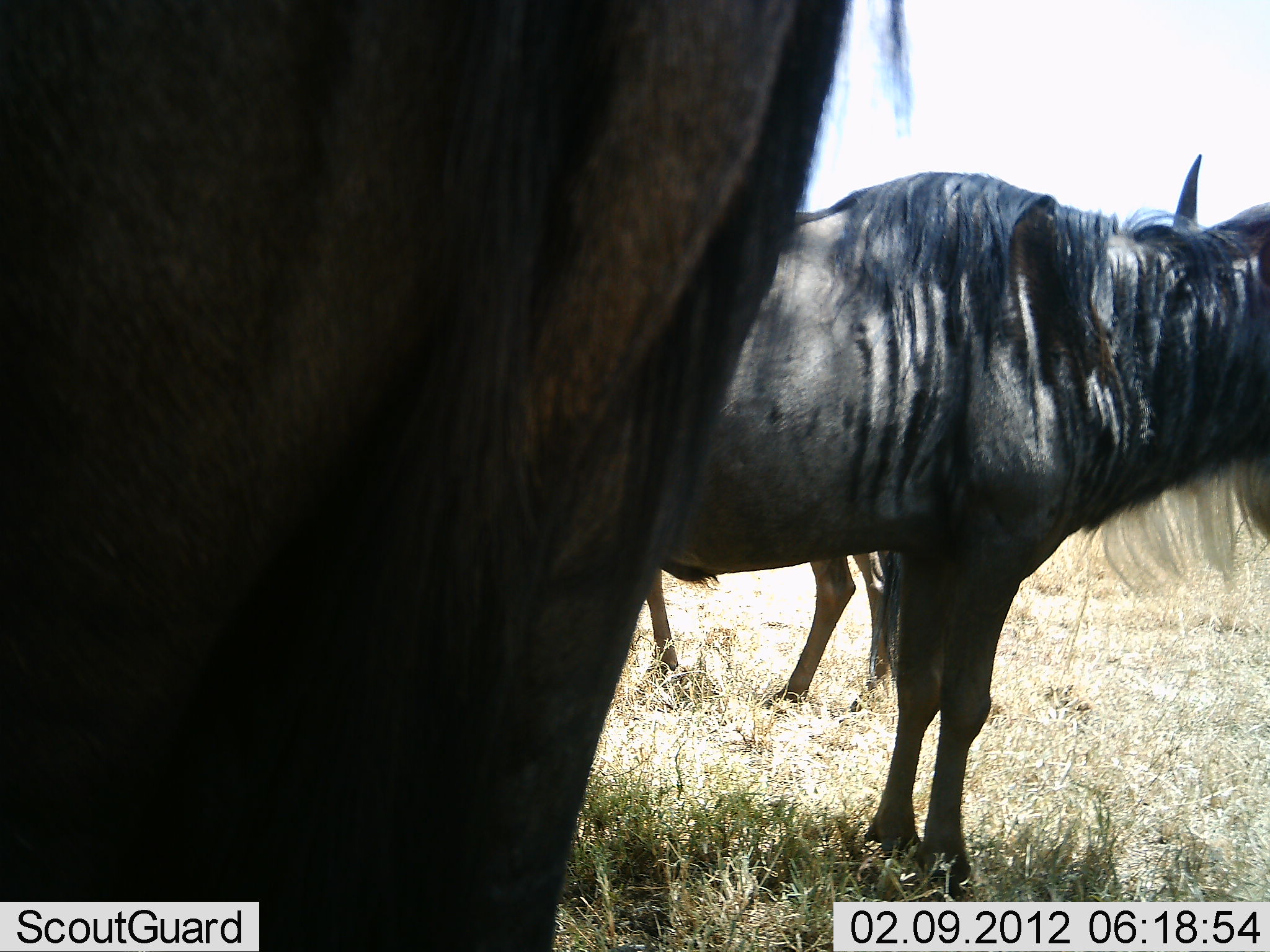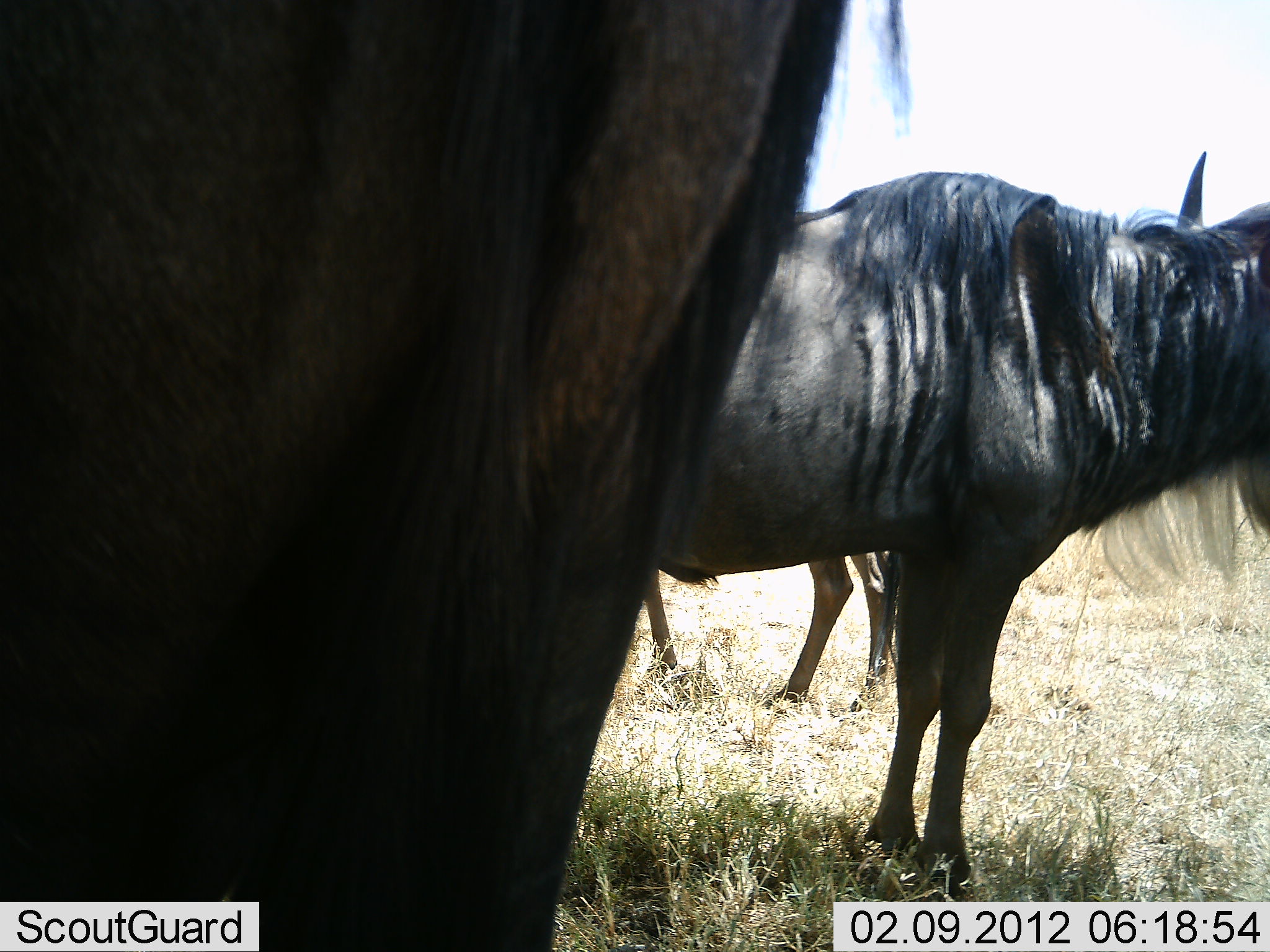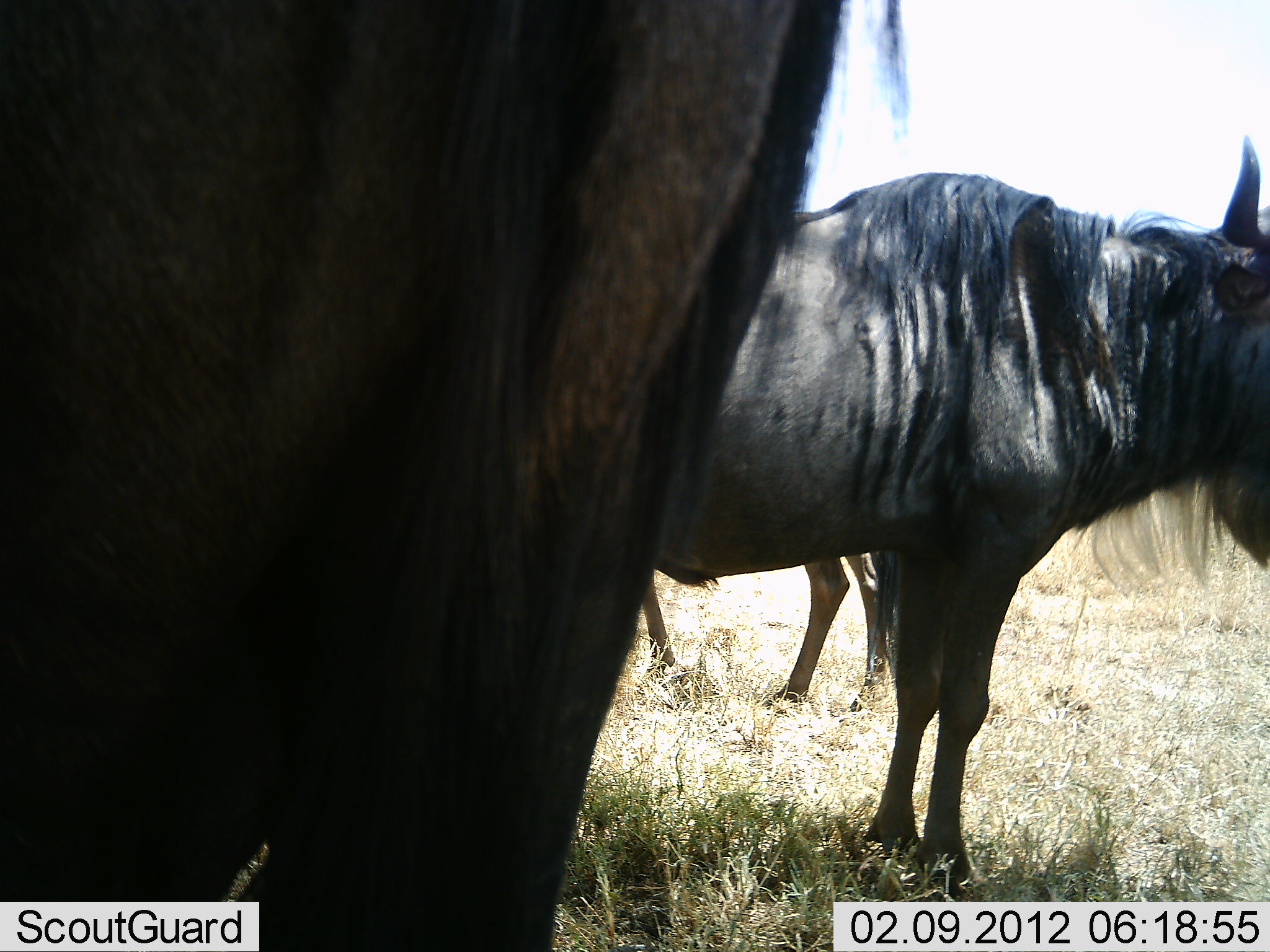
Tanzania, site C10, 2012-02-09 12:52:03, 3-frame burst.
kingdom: Animalia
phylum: Chordata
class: Mammalia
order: Artiodactyla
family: Bovidae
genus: Connochaetes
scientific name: Connochaetes taurinus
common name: blue wildebeest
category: wildebeest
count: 3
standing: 95%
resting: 11%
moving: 0%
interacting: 0%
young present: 0%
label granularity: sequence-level